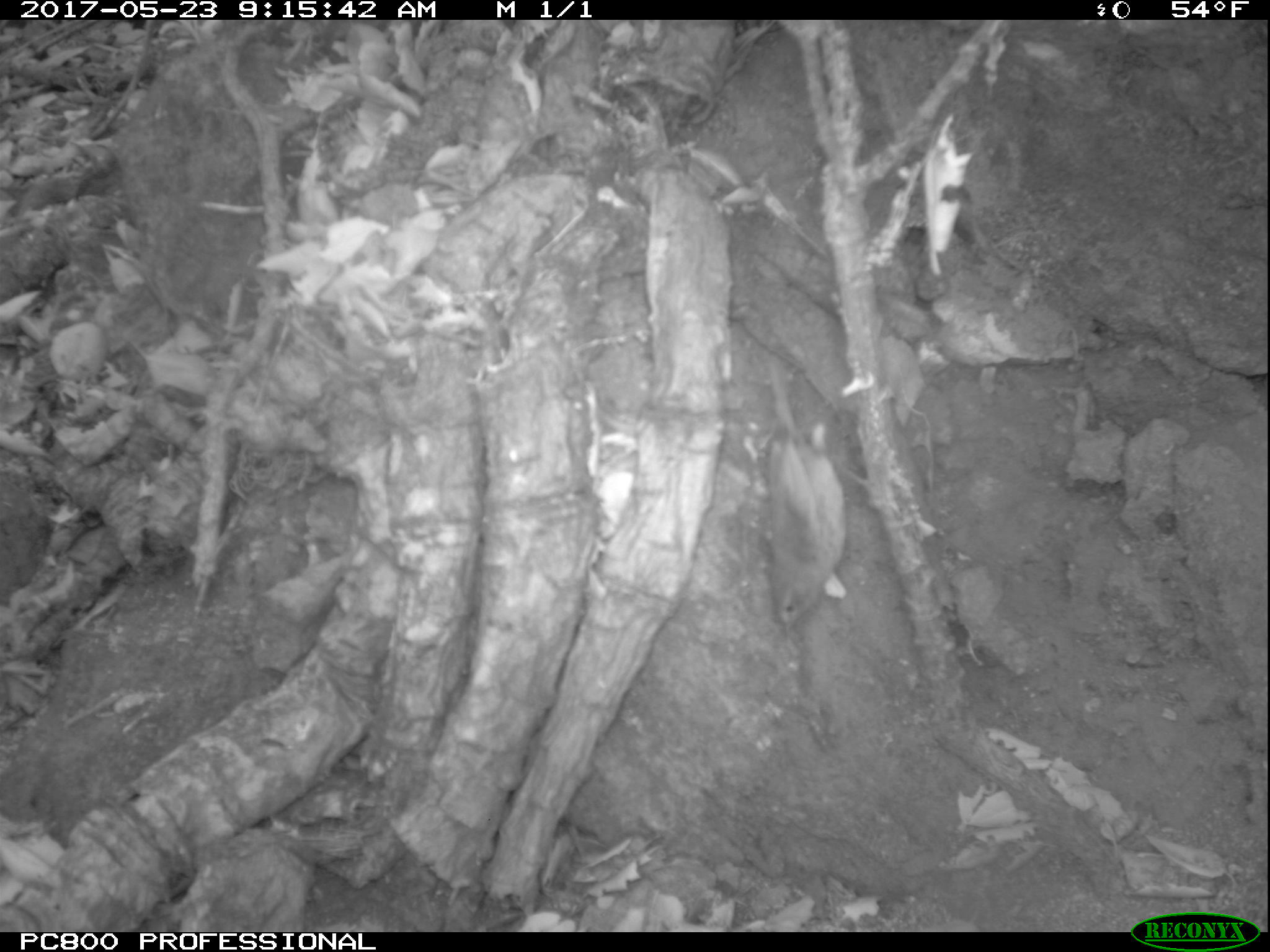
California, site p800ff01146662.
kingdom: Animalia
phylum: Chordata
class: Aves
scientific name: Aves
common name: bird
Bird (Aves).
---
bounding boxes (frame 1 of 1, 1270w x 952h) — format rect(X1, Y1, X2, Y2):
bird: rect(757, 359, 882, 638)